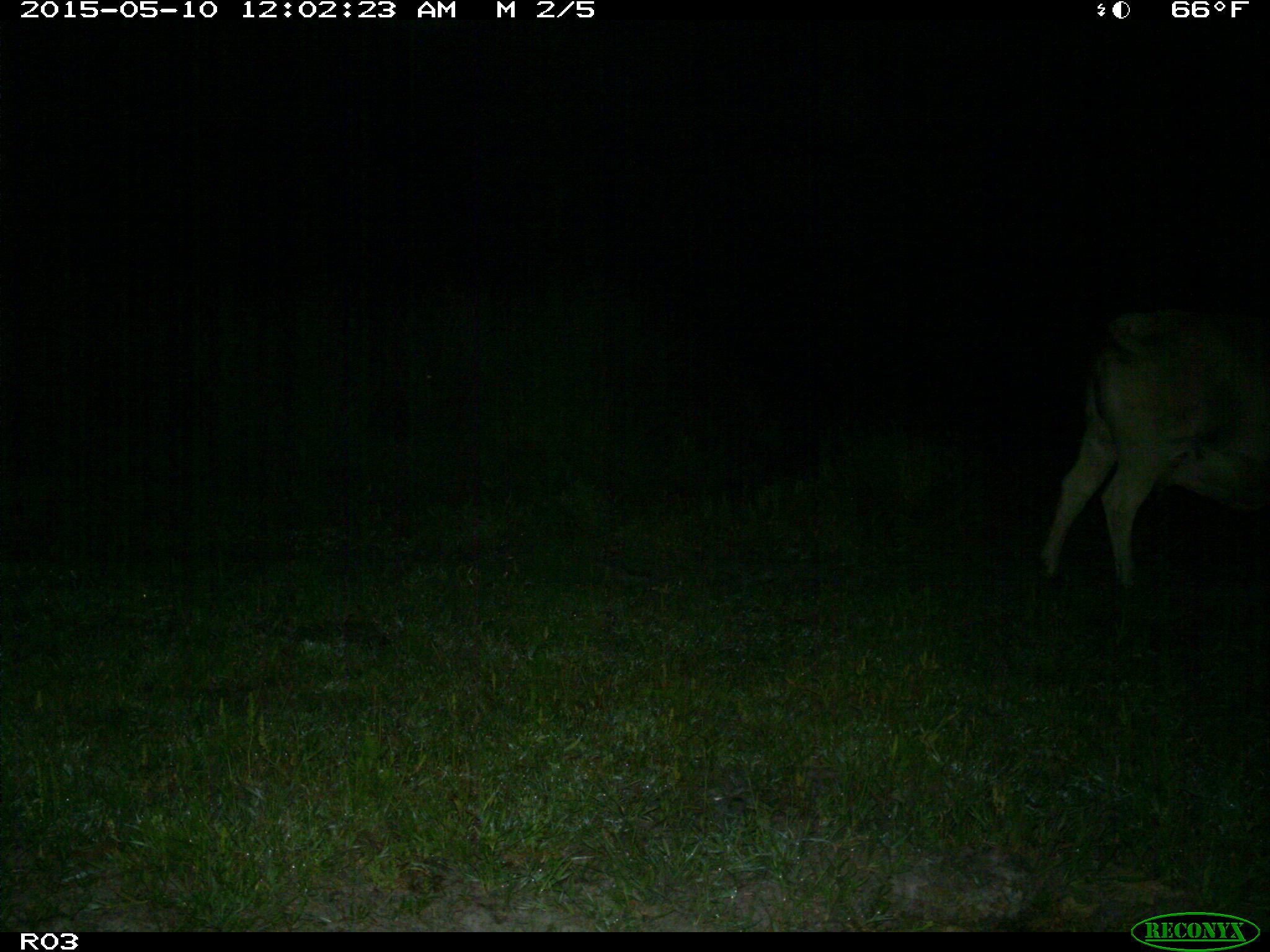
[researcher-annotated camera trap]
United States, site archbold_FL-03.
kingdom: Animalia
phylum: Chordata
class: Mammalia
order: Artiodactyla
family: Bovidae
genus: Bos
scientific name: Bos taurus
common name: domestic cow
Bos taurus (domestic cow).